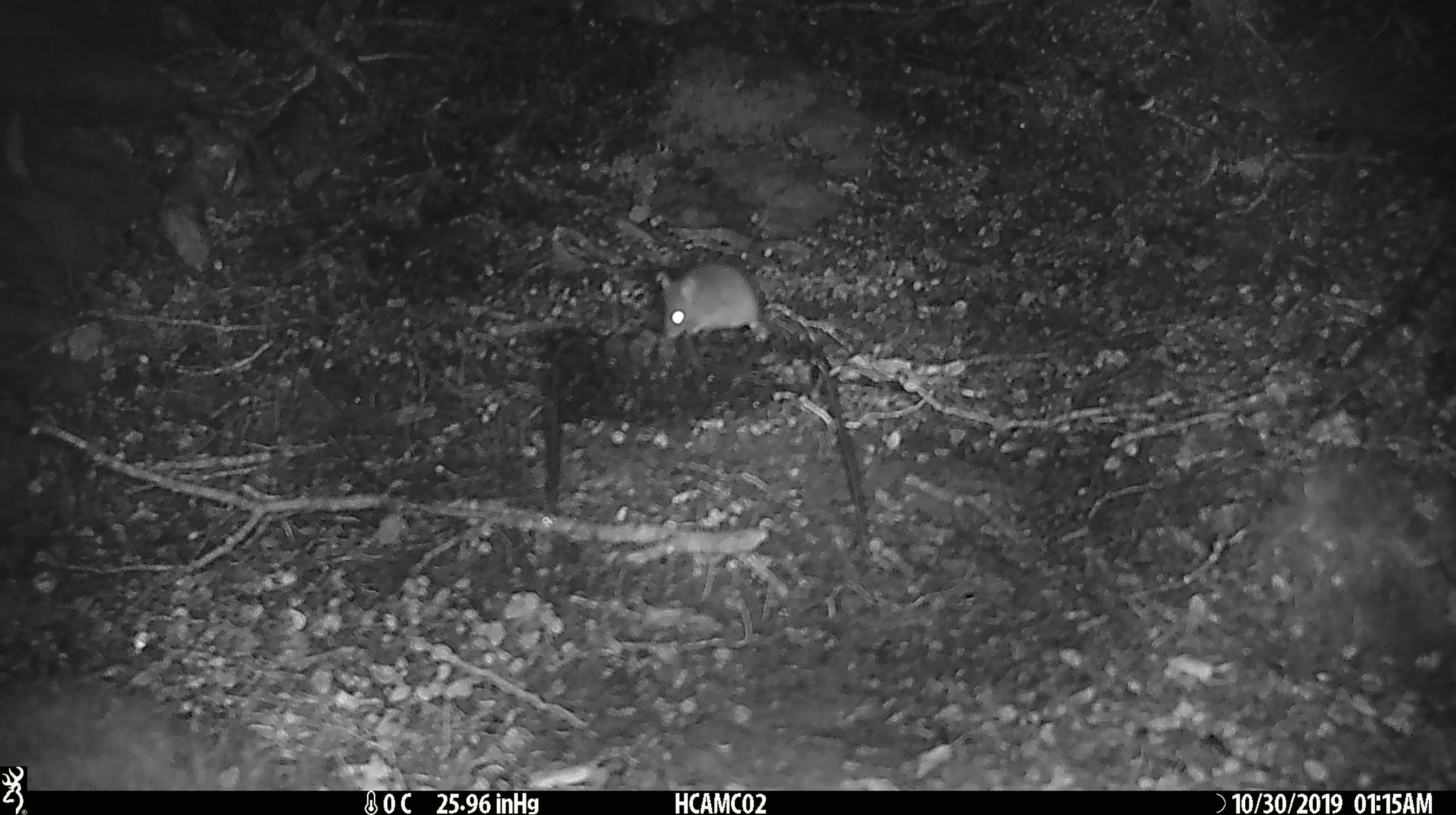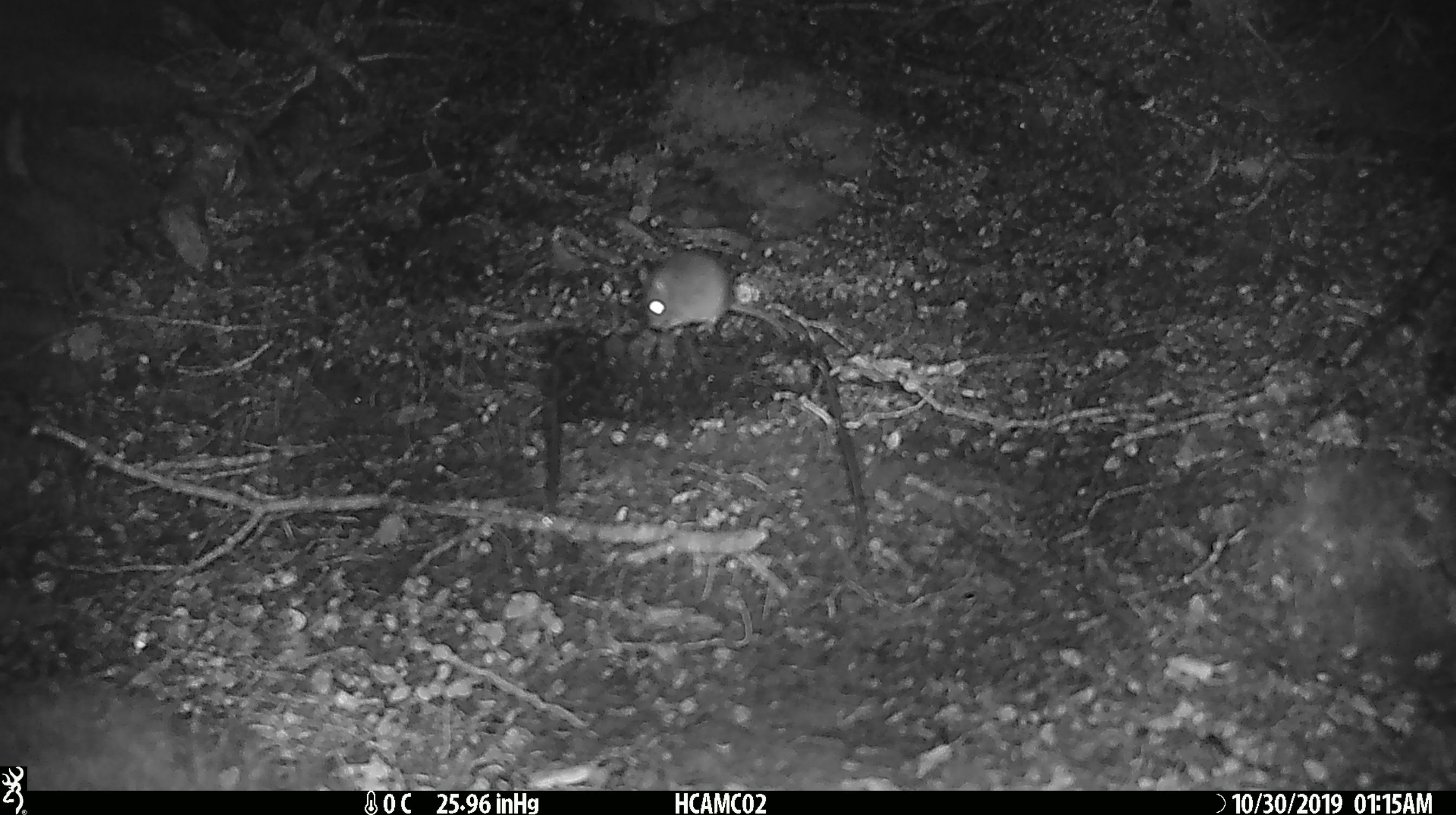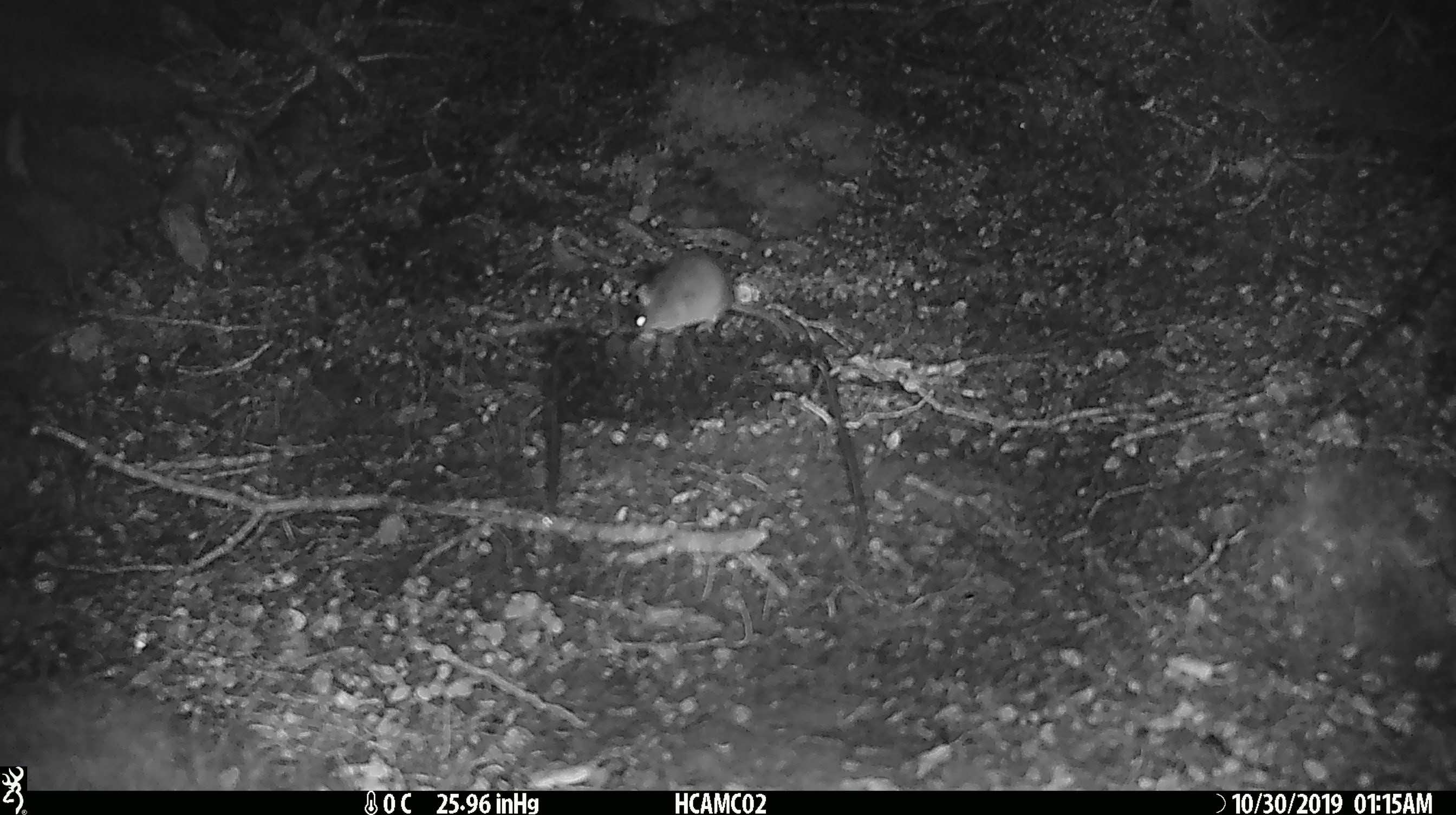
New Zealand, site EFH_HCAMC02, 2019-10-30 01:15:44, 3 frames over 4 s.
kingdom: Animalia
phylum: Chordata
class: Mammalia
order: Rodentia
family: Muridae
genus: Mus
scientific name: Mus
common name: mouse